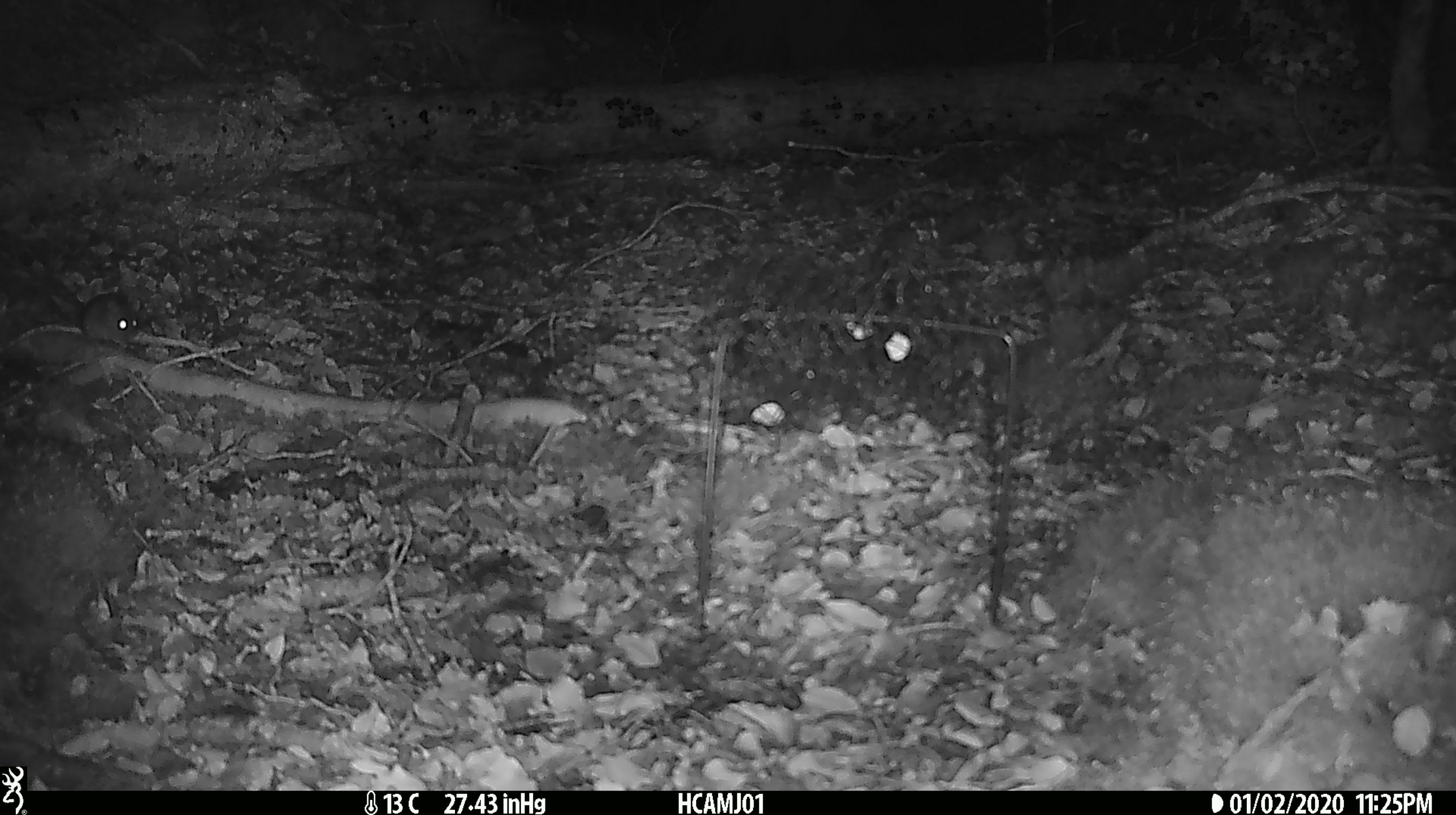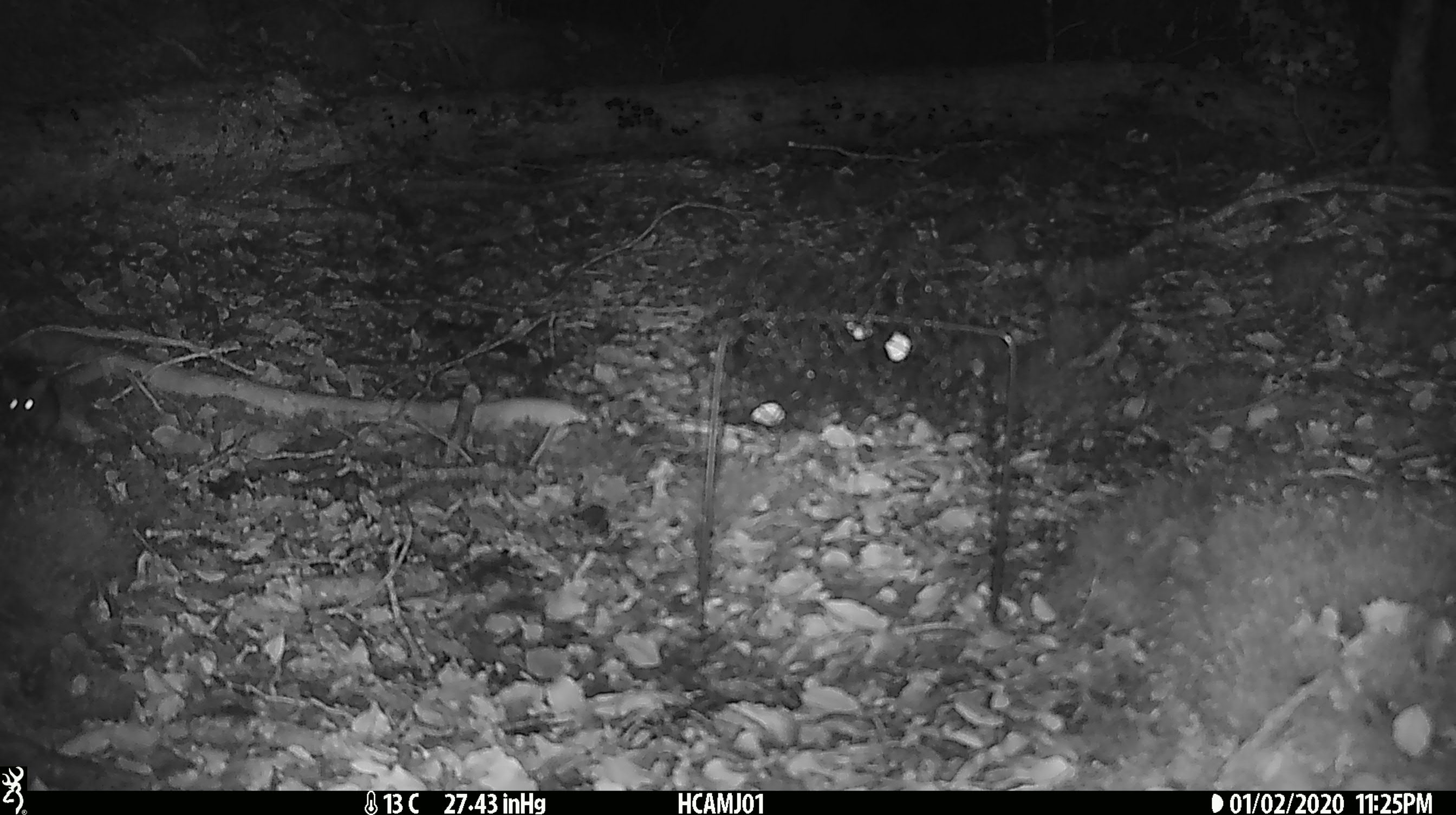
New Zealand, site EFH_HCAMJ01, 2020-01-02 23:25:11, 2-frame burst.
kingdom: Animalia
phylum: Chordata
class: Mammalia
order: Rodentia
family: Muridae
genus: Mus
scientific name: Mus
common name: mouse